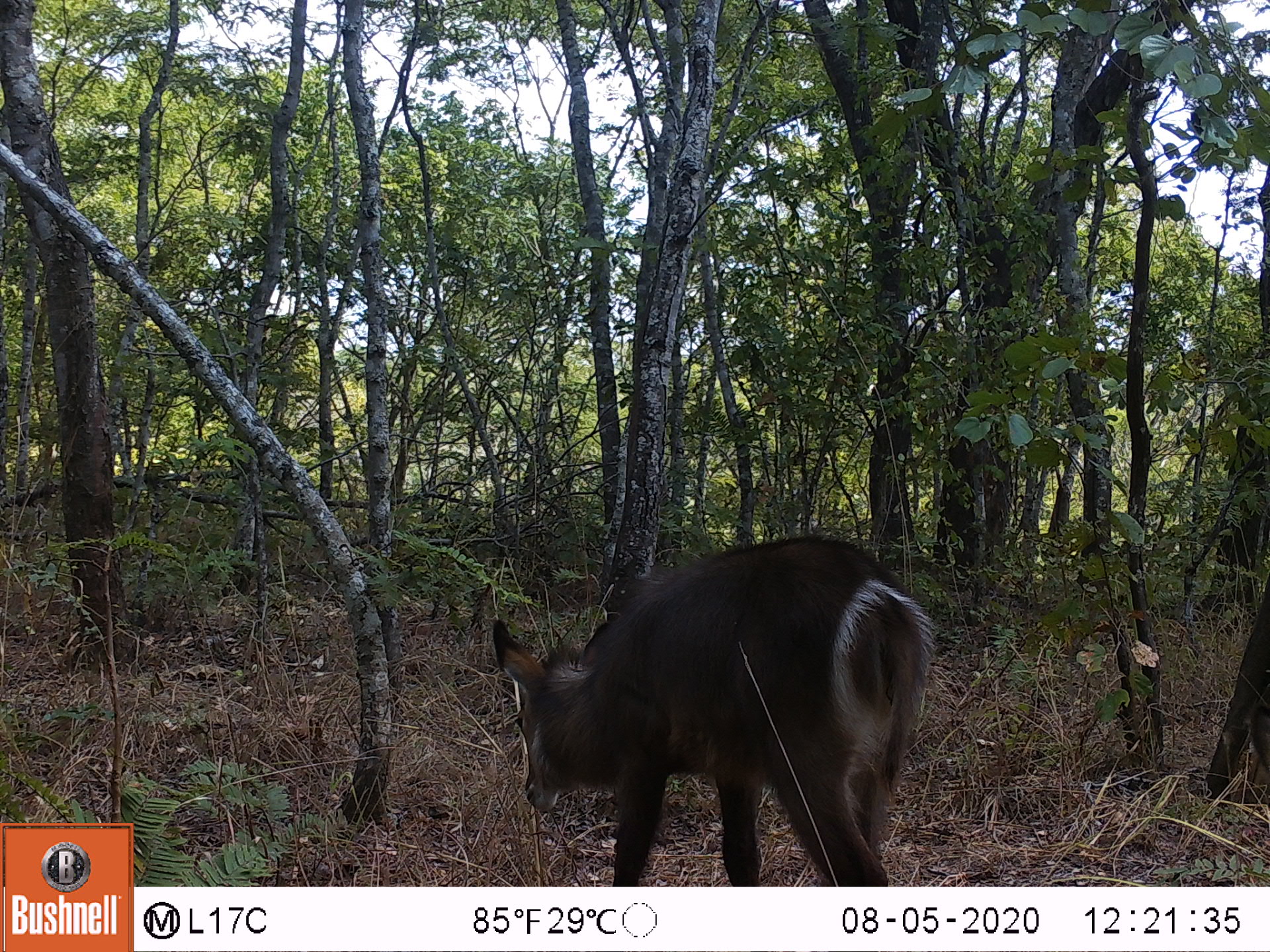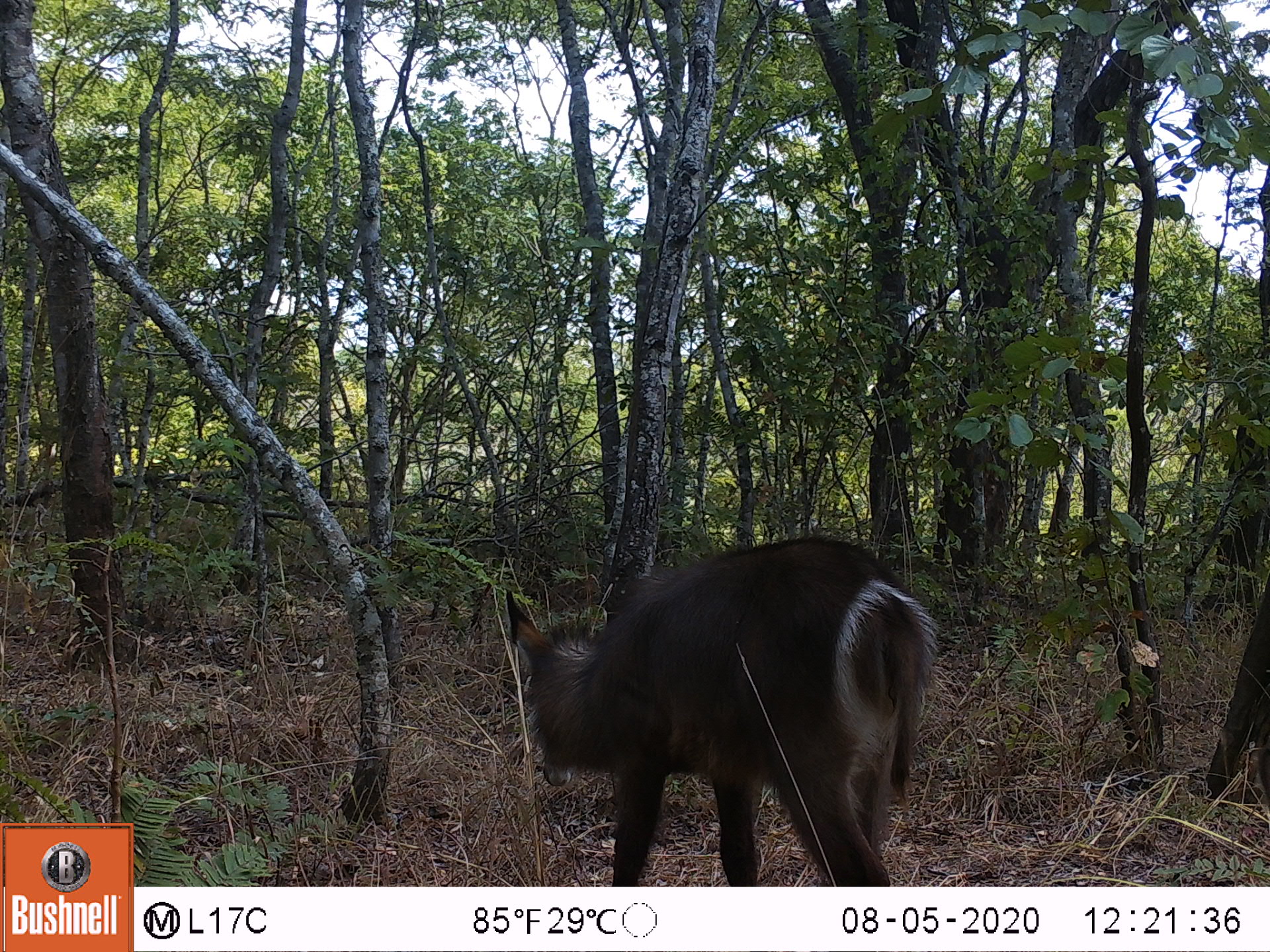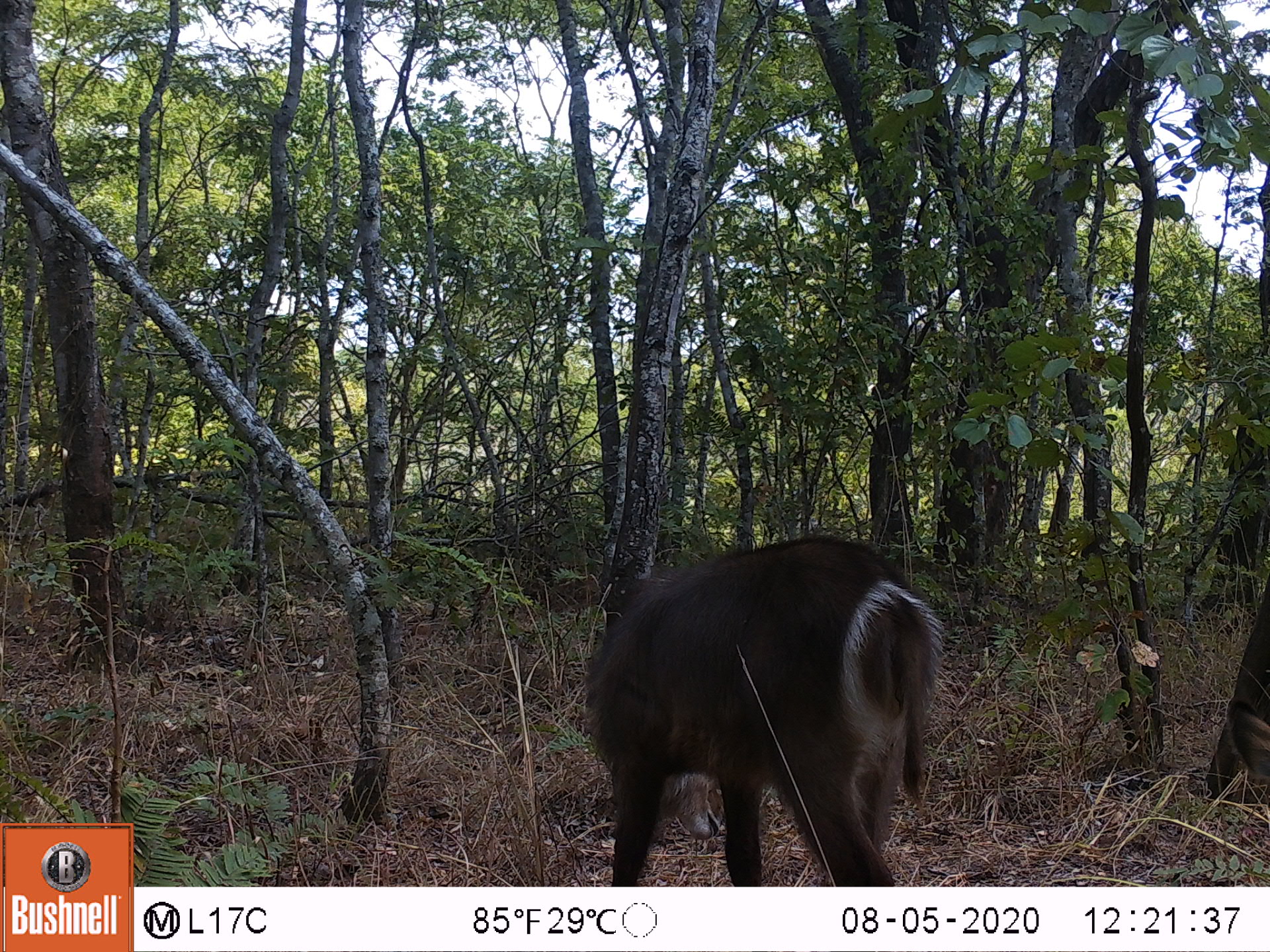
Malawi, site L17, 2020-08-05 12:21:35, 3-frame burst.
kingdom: Animalia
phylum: Chordata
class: Mammalia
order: Artiodactyla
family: Bovidae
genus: Kobus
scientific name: Kobus ellipsiprymnus ellipsiprymnus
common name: common waterbuck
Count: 1.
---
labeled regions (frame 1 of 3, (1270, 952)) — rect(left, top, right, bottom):
common waterbuck: rect(484, 533, 931, 883)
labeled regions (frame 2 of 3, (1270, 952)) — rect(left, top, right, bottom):
common waterbuck: rect(492, 530, 939, 885)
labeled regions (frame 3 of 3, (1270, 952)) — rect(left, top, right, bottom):
common waterbuck: rect(577, 530, 946, 880)